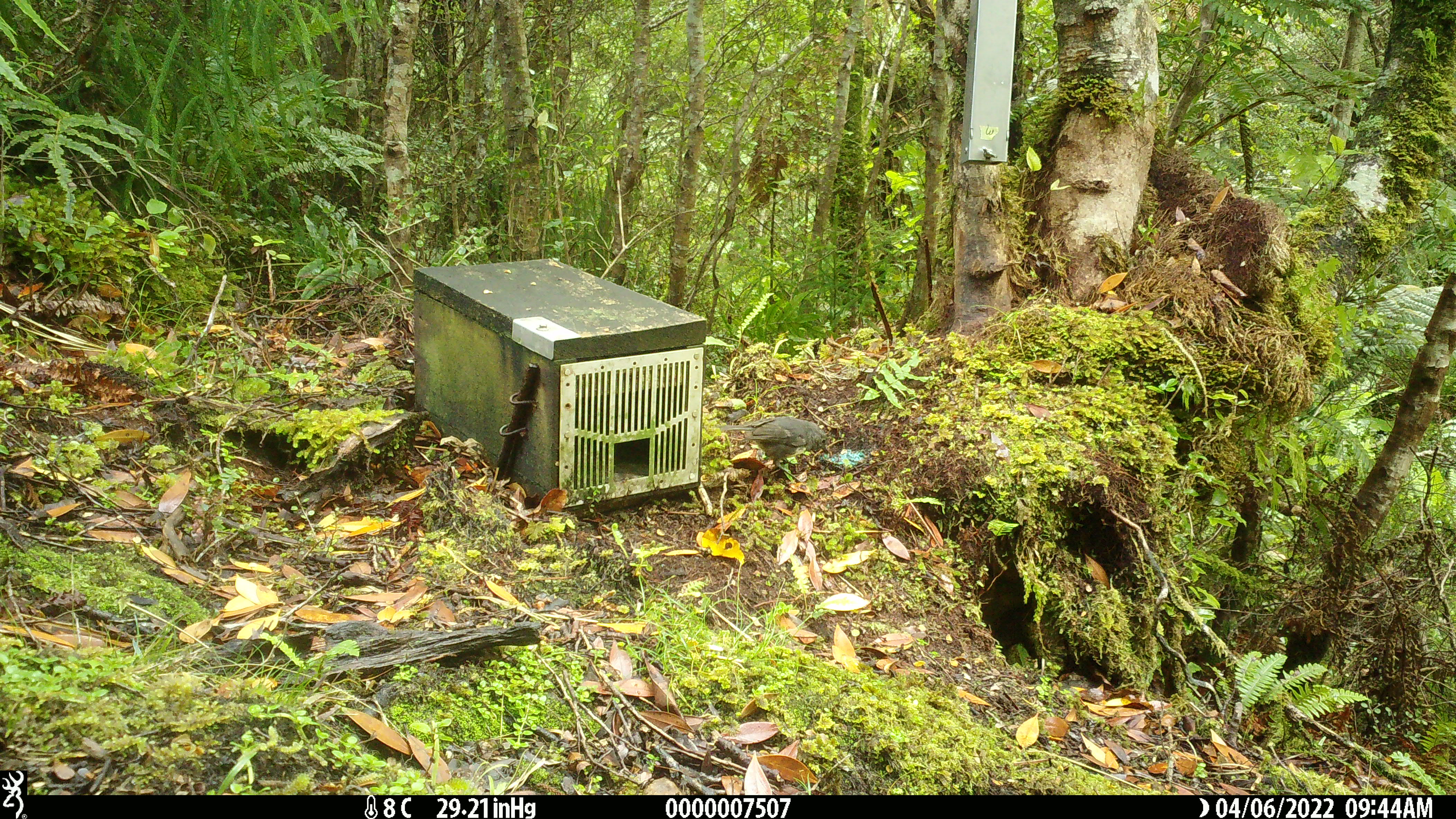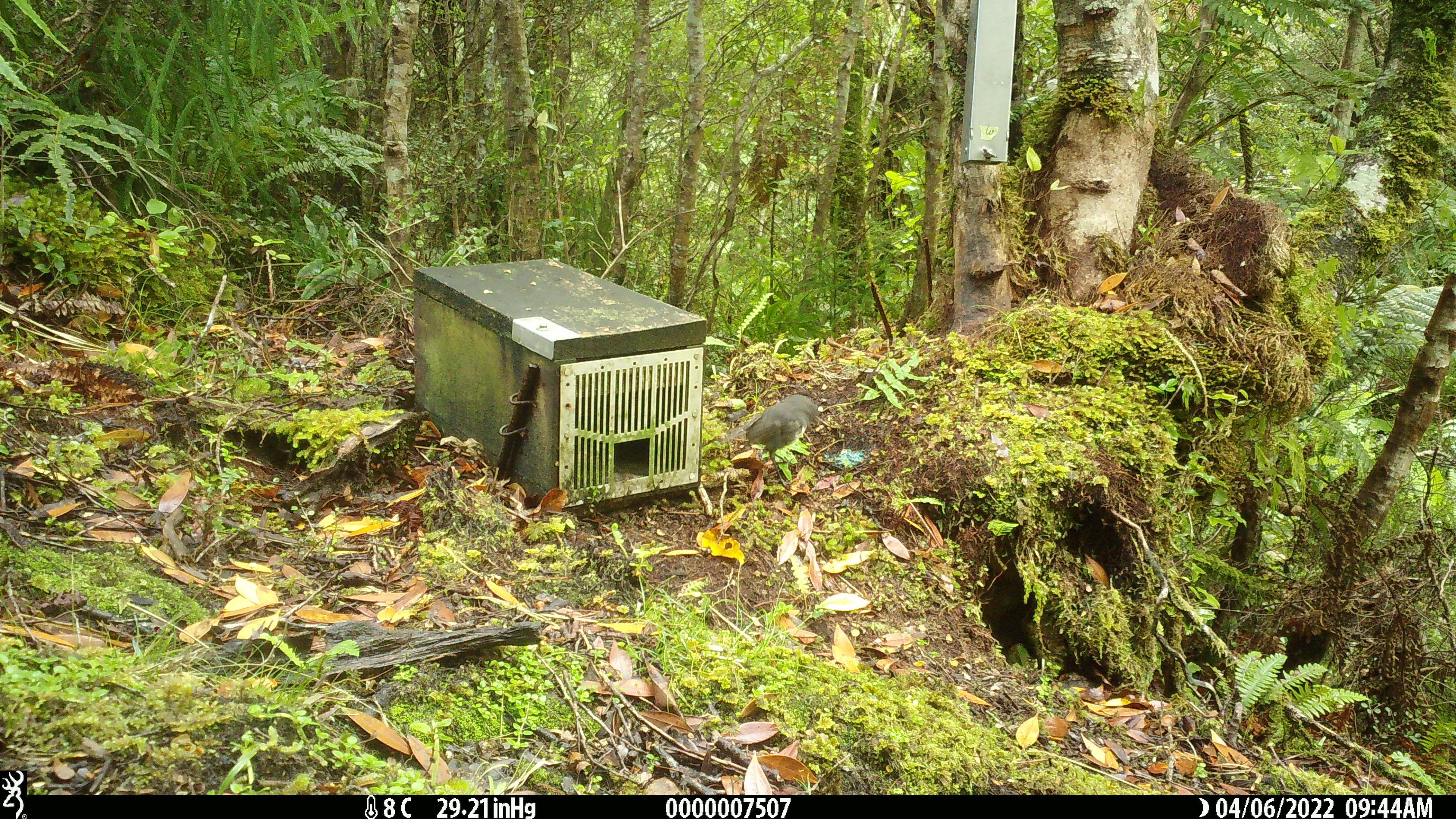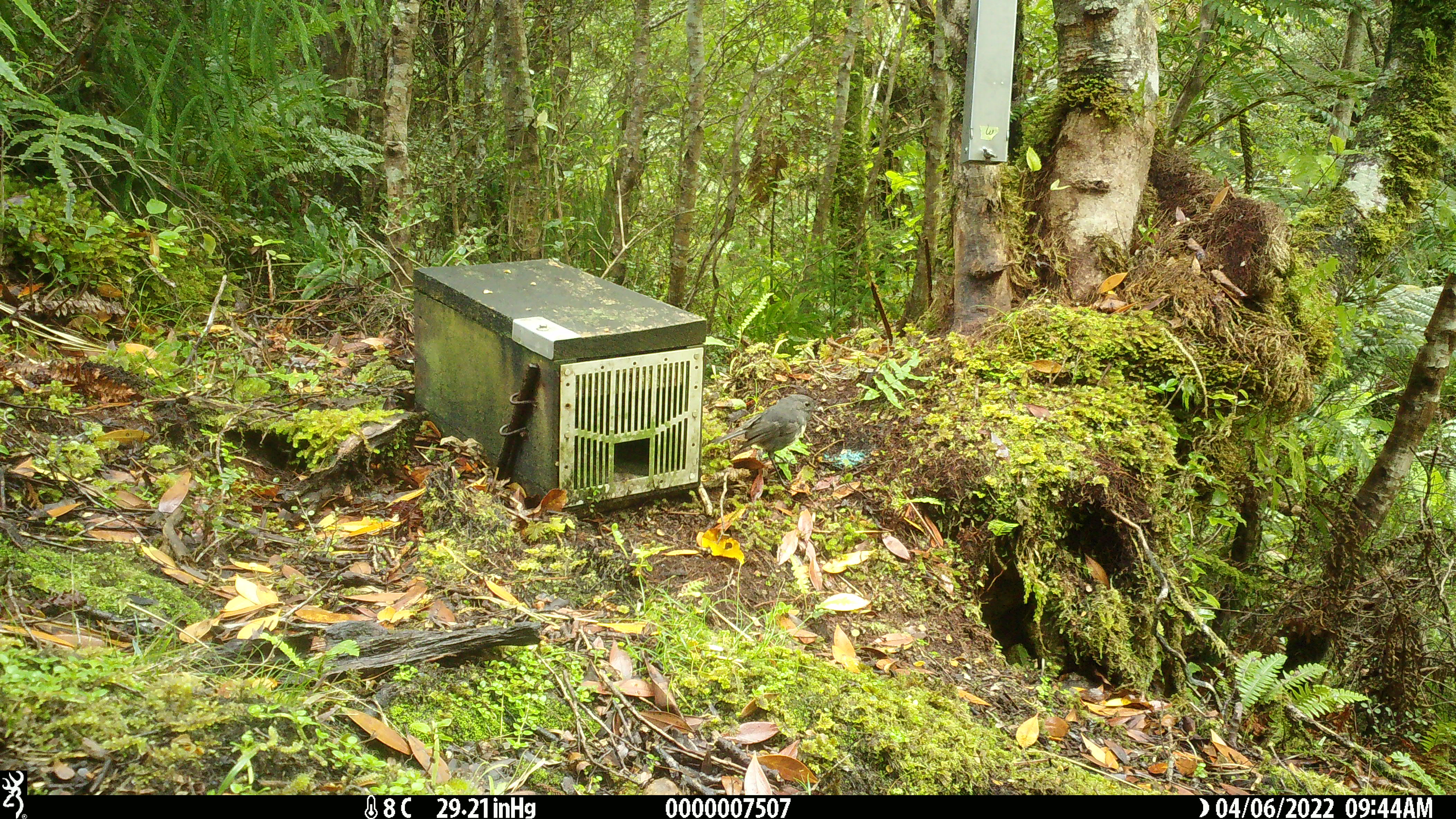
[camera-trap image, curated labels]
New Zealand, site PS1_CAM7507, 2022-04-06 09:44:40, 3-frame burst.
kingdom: Animalia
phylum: Chordata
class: Aves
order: Passeriformes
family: Petroicidae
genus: Petroica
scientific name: Petroica australis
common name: new zealand robin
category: robin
Robin (new zealand robin) (Petroica australis).